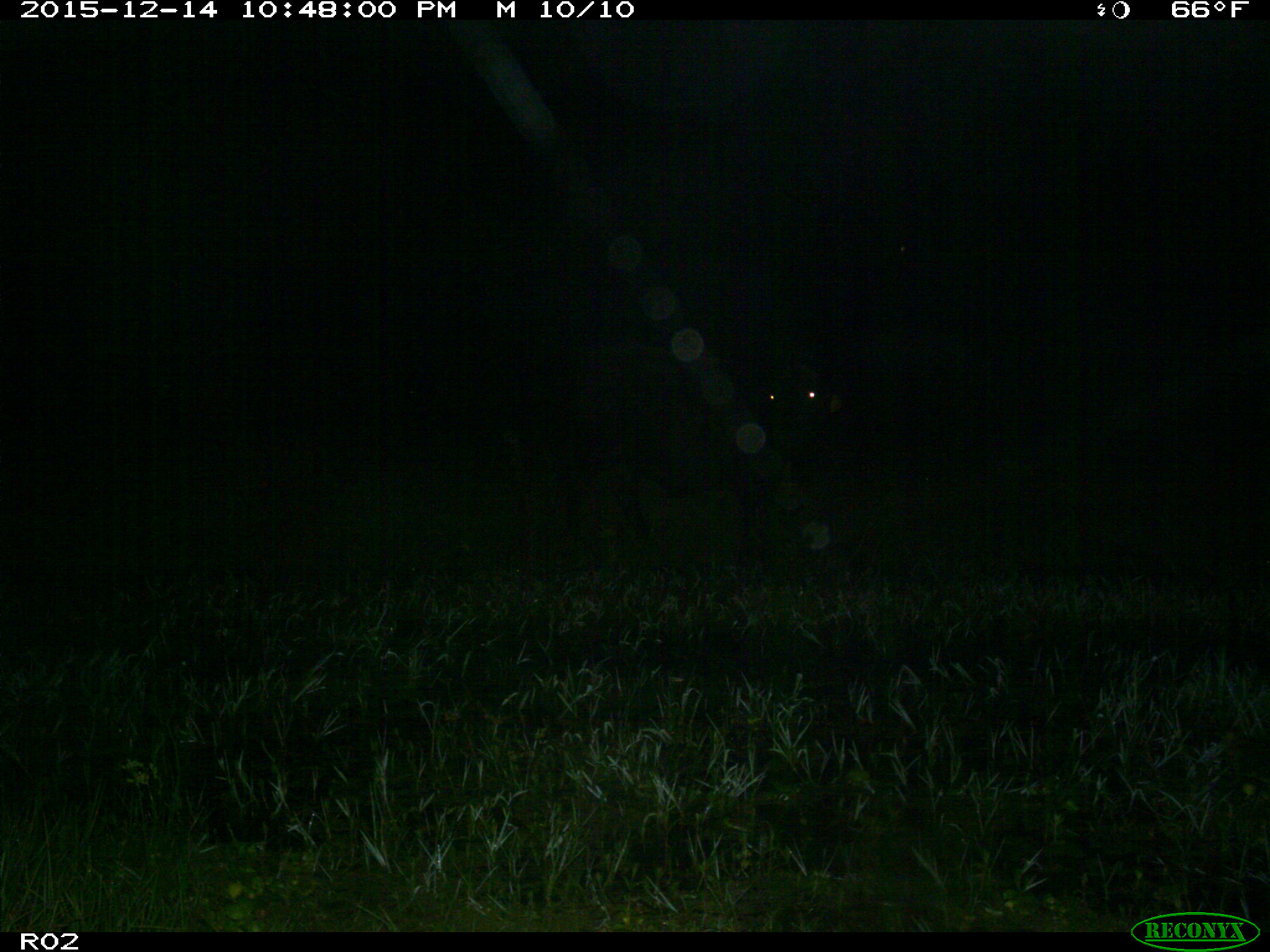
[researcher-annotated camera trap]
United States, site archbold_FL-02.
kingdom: Animalia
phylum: Chordata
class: Mammalia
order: Artiodactyla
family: Bovidae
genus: Bos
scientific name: Bos taurus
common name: domestic cow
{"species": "Bos taurus (domestic cow)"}